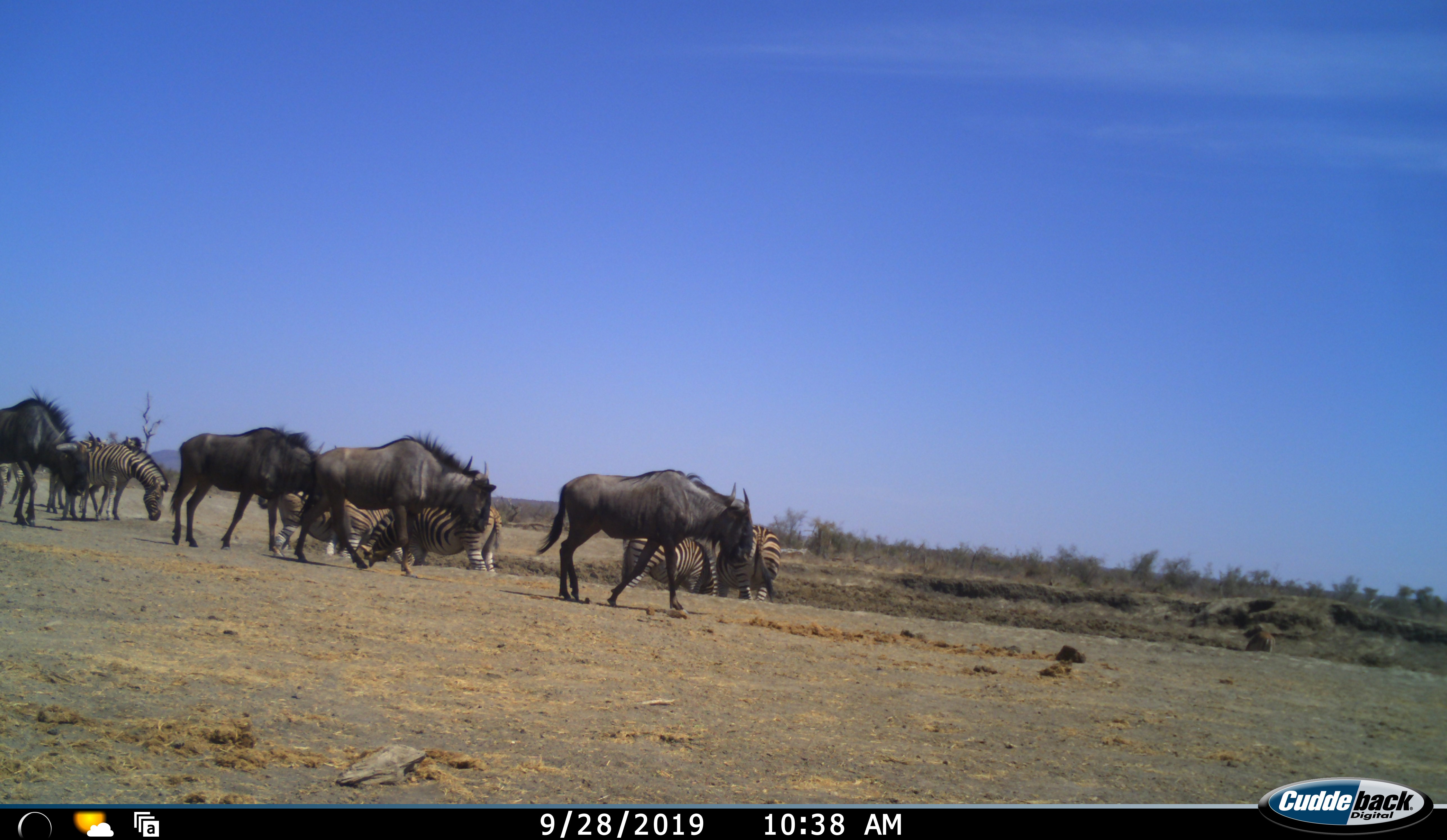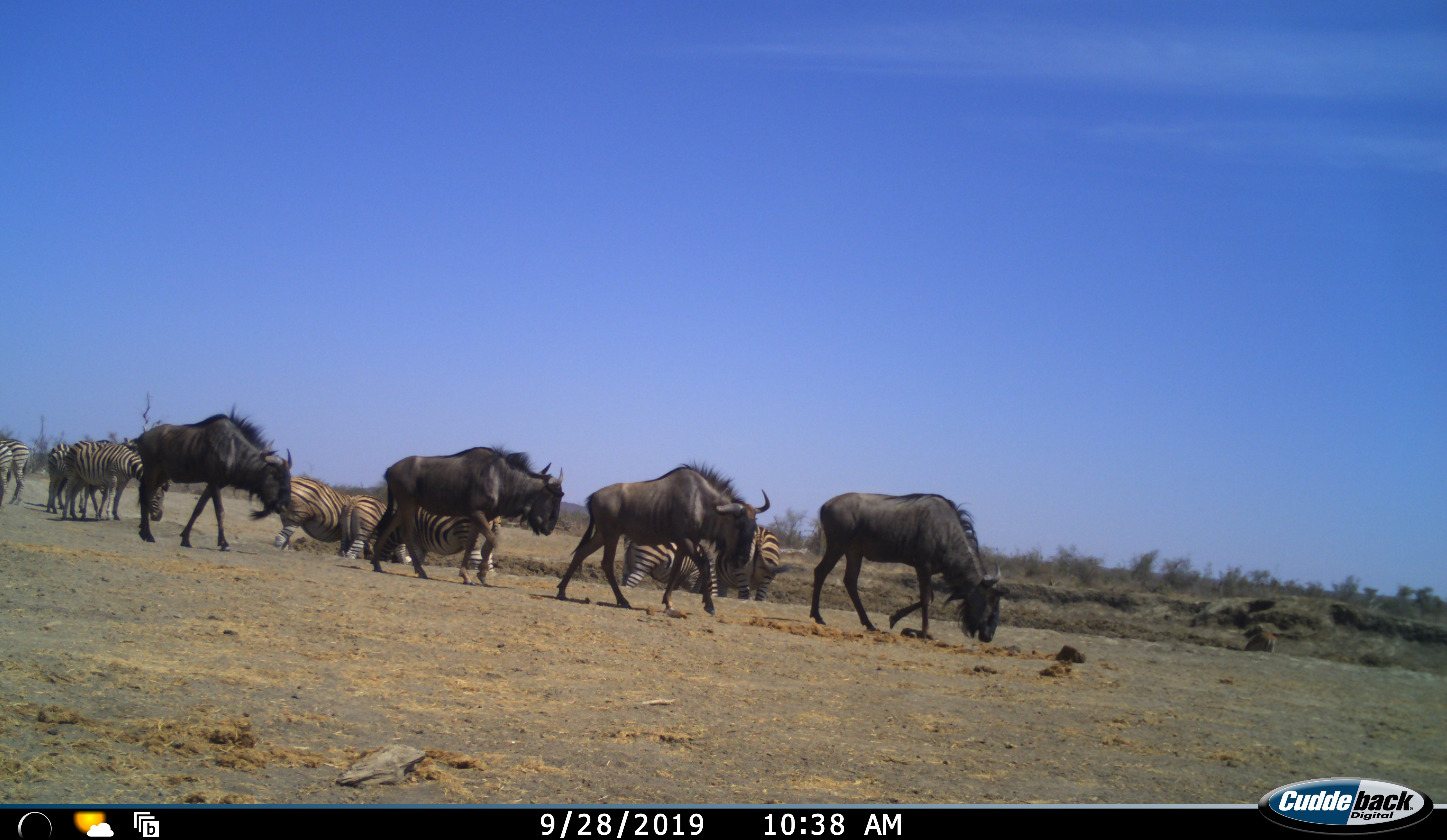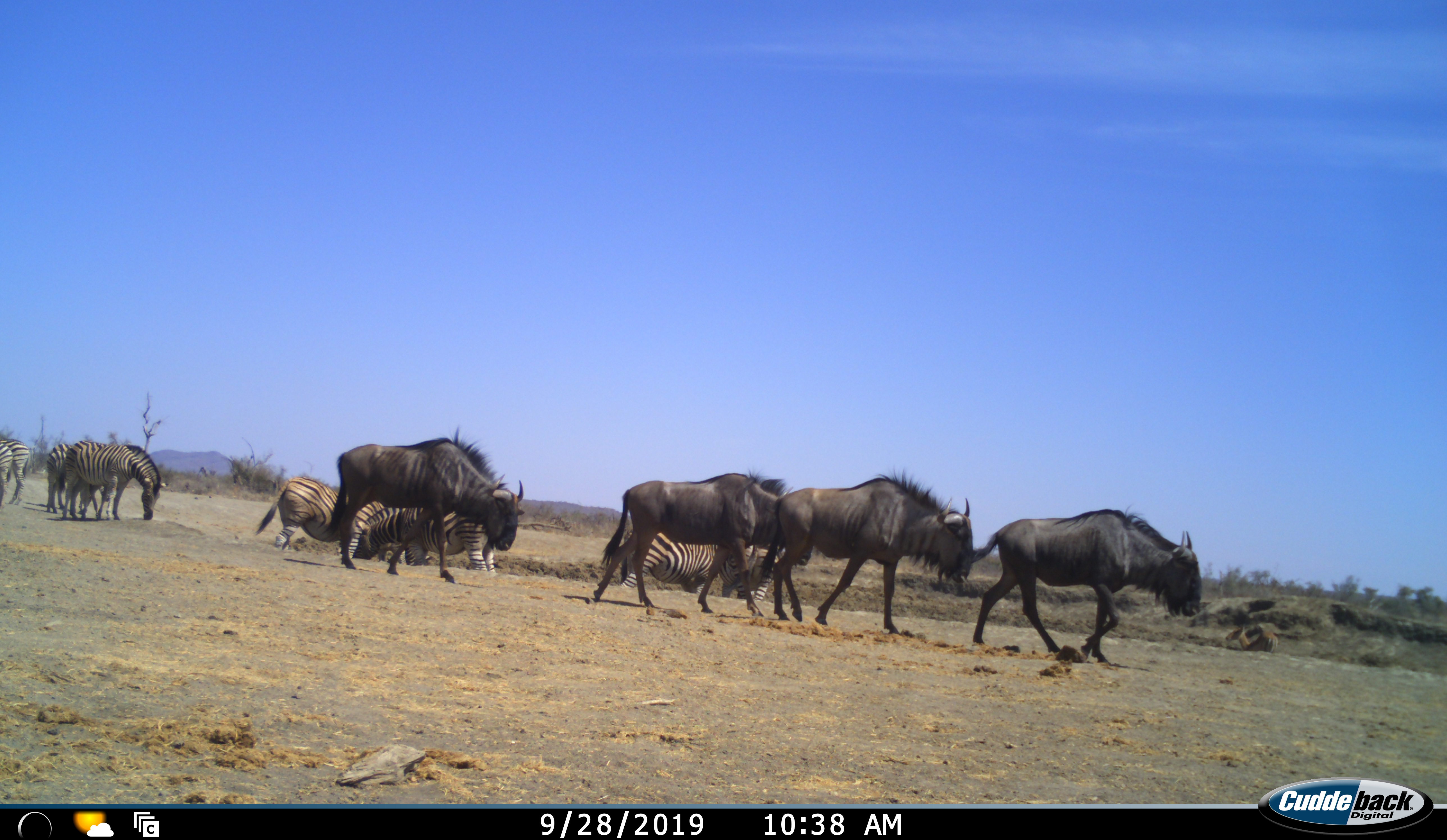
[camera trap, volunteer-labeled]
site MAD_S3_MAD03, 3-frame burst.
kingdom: Animalia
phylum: Chordata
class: Mammalia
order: Artiodactyla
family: Bovidae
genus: Connochaetes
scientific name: Connochaetes taurinus taurinus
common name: blue wildebeest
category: wildebeestblue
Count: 4.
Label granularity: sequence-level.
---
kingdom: Animalia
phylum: Chordata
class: Mammalia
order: Perissodactyla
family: Equidae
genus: Equus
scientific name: Equus quagga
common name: plains zebra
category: zebraplains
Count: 8.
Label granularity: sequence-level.